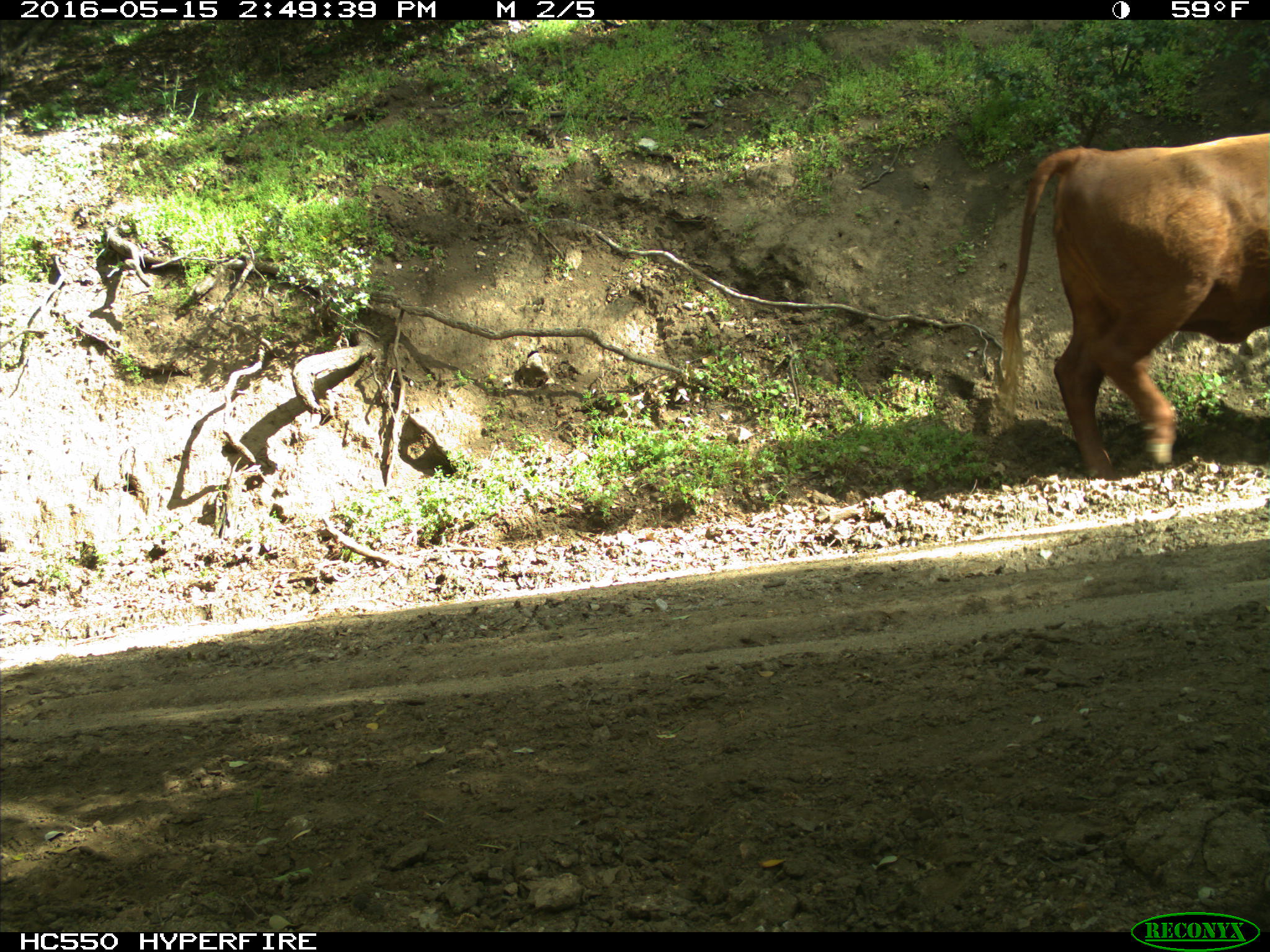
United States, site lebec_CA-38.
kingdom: Animalia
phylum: Chordata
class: Mammalia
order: Artiodactyla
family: Bovidae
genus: Bos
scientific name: Bos taurus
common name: domestic cow